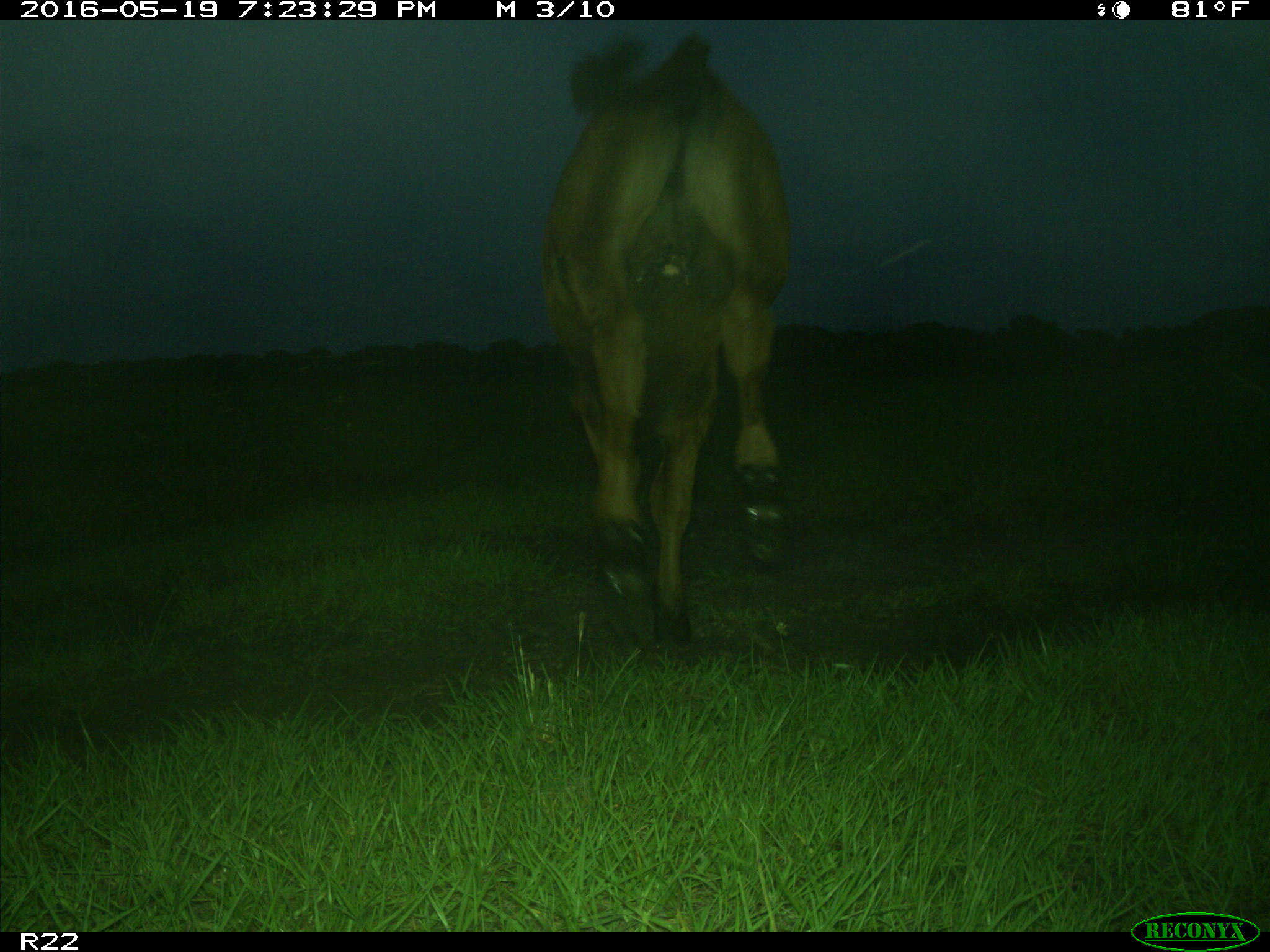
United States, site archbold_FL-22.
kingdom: Animalia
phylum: Chordata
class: Mammalia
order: Artiodactyla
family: Bovidae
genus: Bos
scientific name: Bos taurus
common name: domestic cow